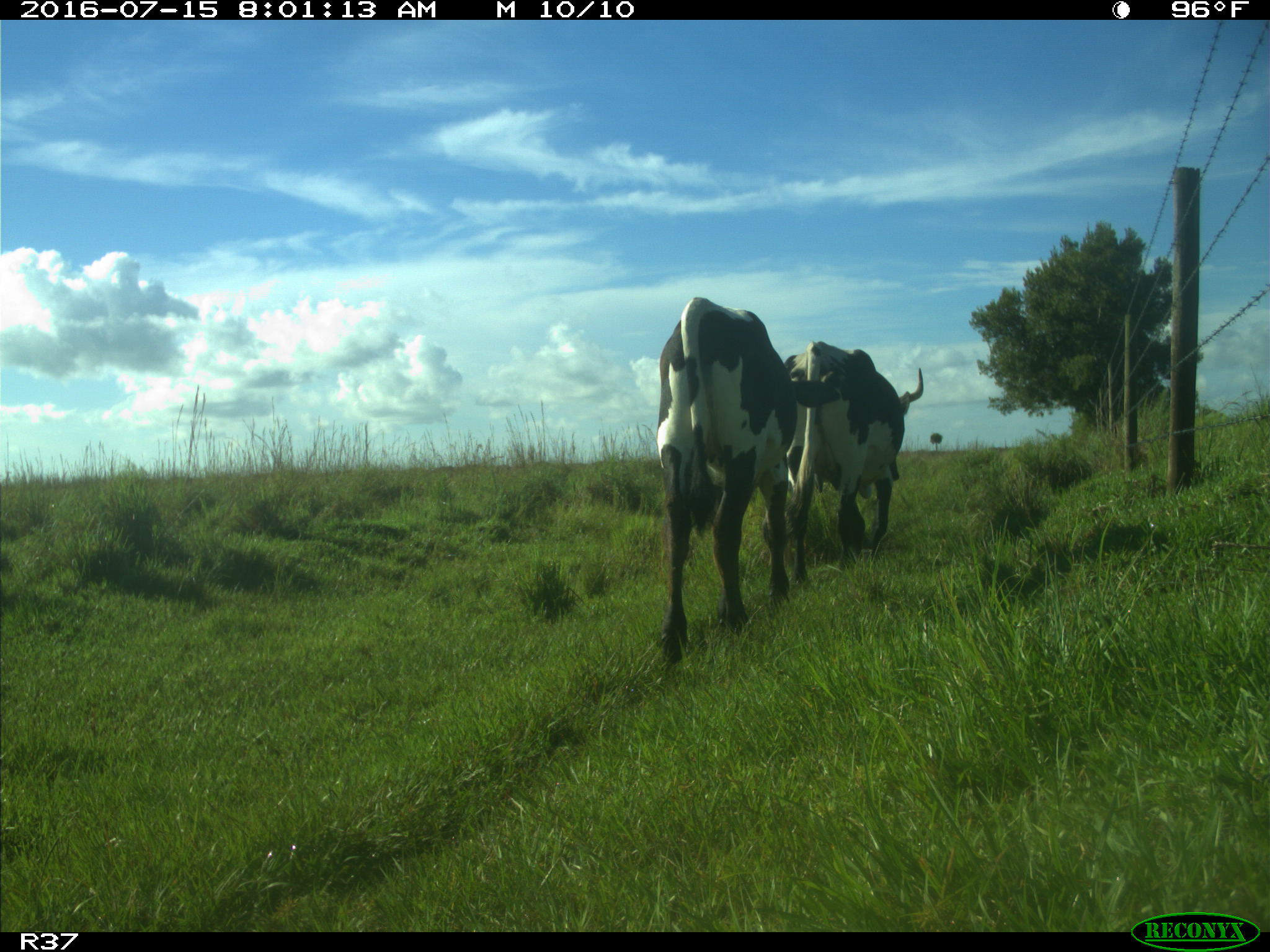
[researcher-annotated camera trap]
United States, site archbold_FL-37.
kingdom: Animalia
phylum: Chordata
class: Mammalia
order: Artiodactyla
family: Bovidae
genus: Bos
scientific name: Bos taurus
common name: domestic cow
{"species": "Bos taurus (domestic cow)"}